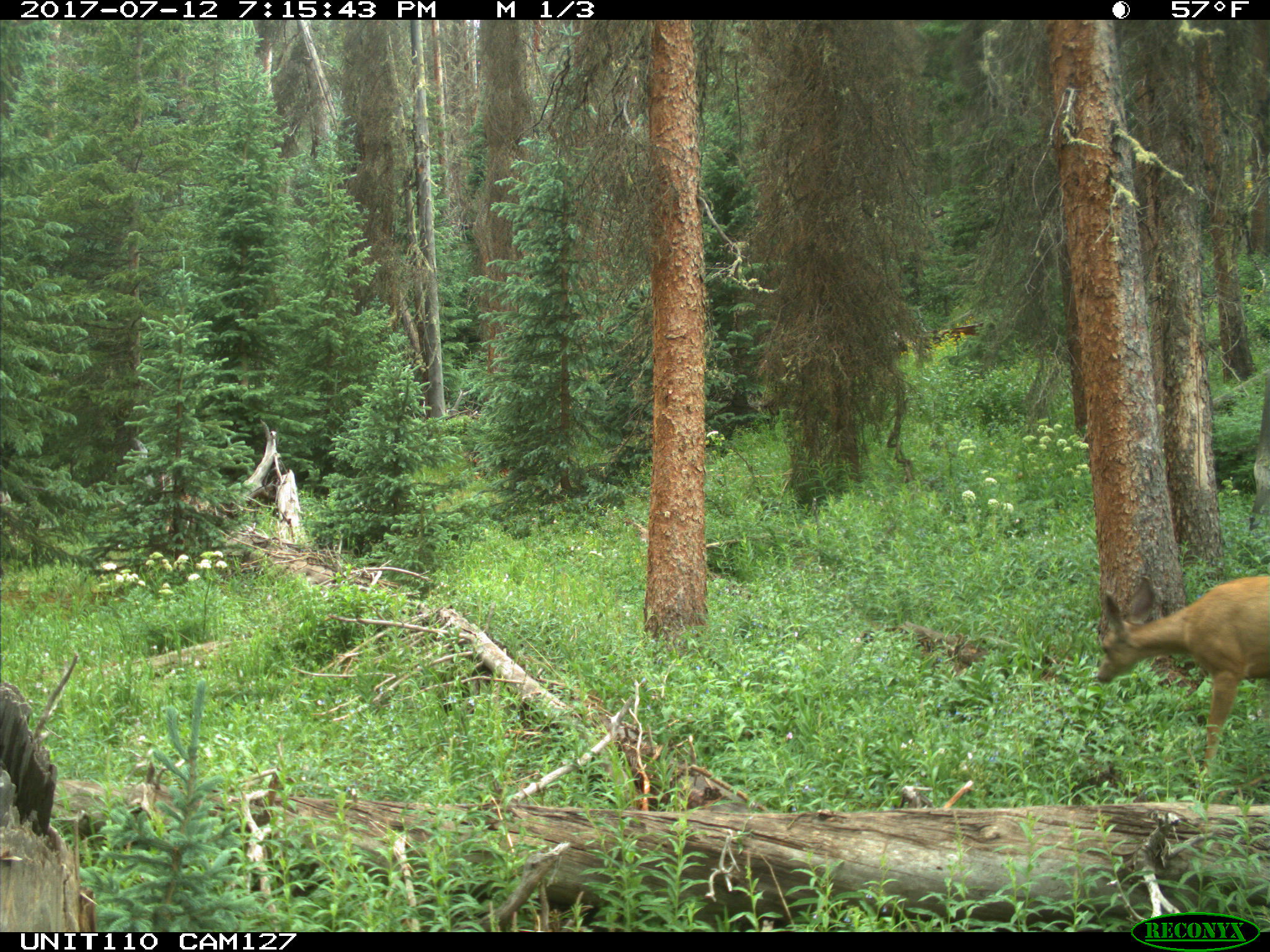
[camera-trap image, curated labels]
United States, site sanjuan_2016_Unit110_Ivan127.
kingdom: Animalia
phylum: Chordata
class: Mammalia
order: Artiodactyla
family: Cervidae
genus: Odocoileus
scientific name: Odocoileus hemionus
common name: mule deer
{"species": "Odocoileus hemionus (mule deer)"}